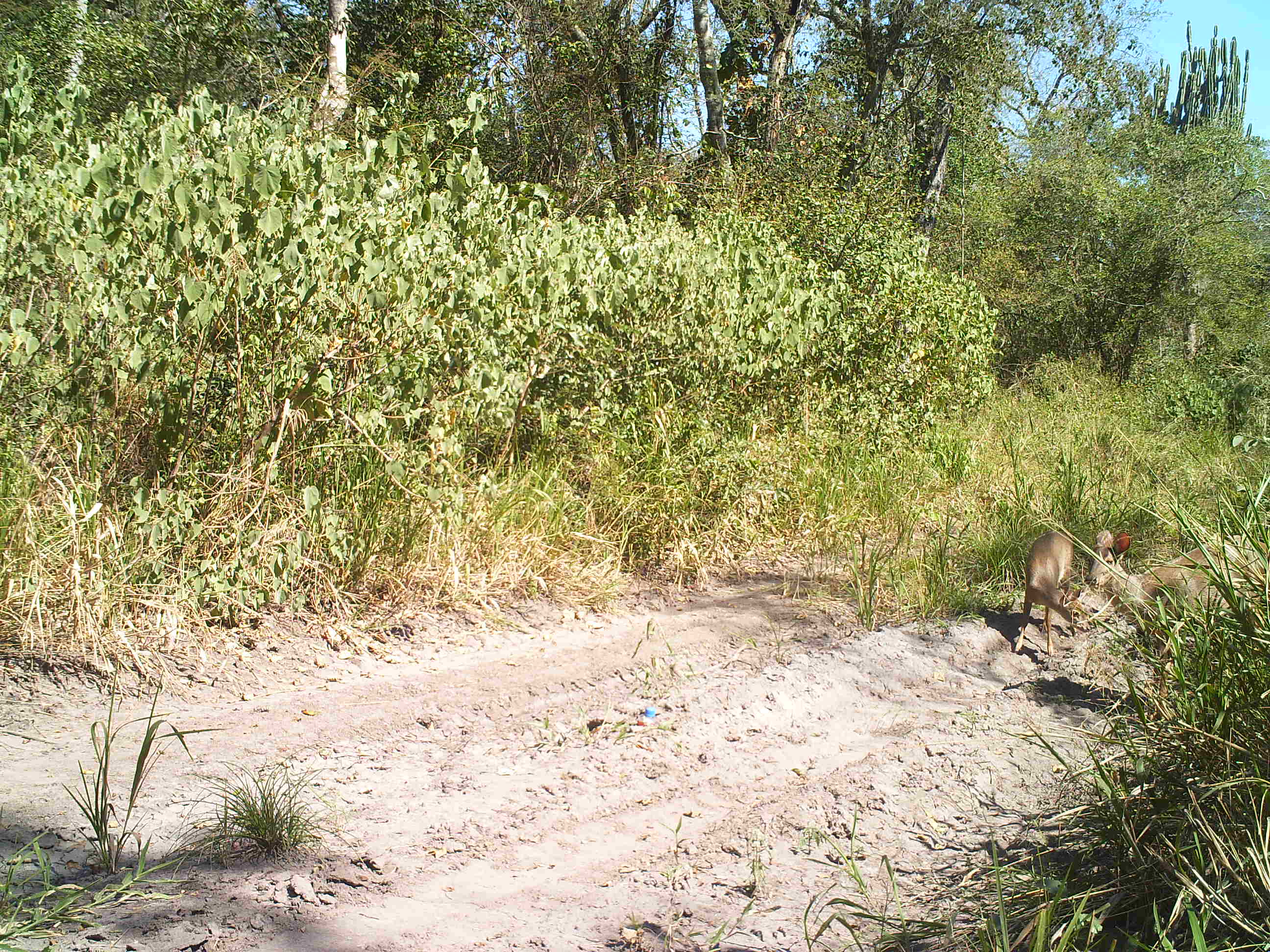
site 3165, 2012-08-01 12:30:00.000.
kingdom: Animalia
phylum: Chordata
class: Mammalia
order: Artiodactyla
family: Cervidae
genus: Mazama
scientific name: Mazama gouazoubira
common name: gray brocket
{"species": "Mazama gouazoubira (gray brocket)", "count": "2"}